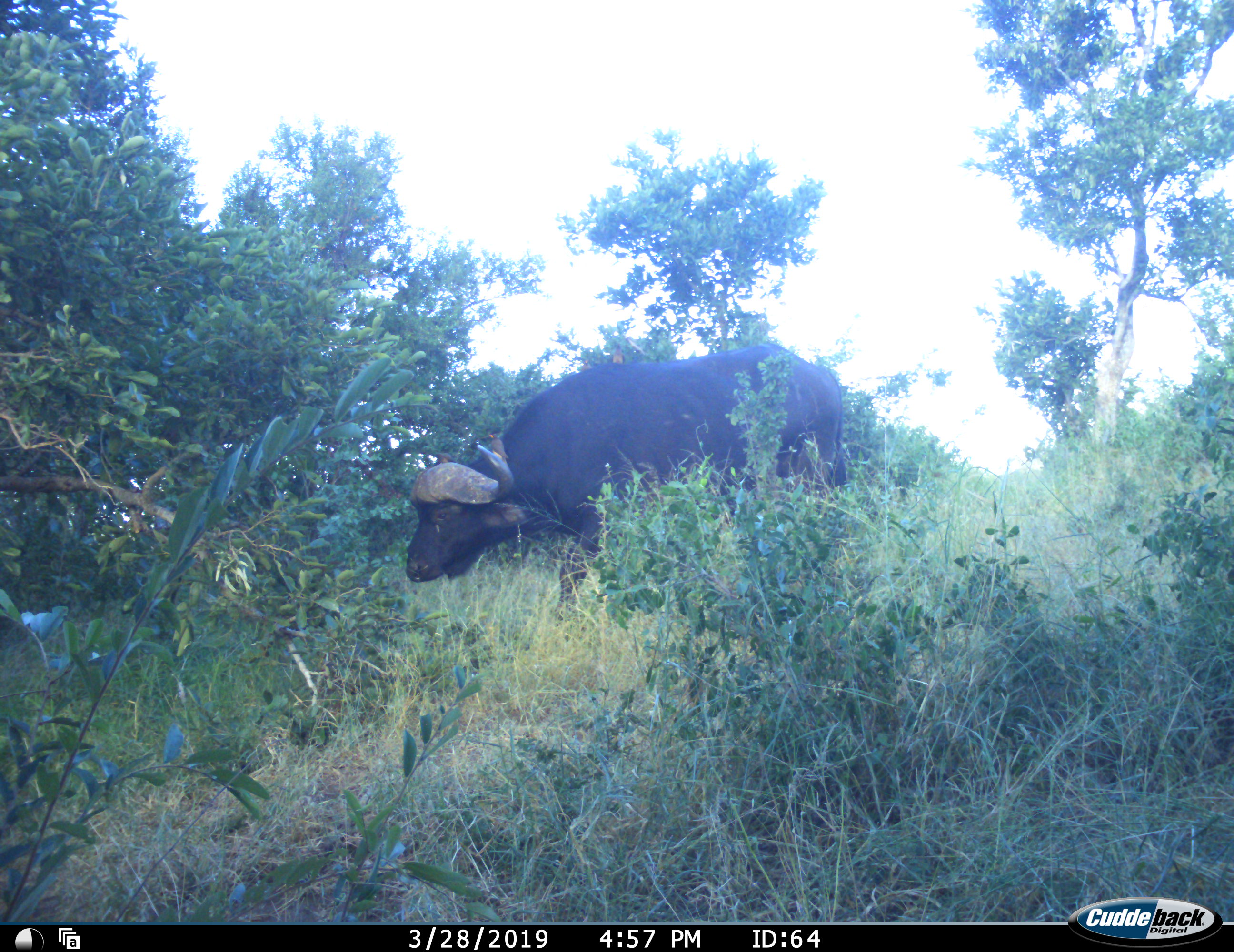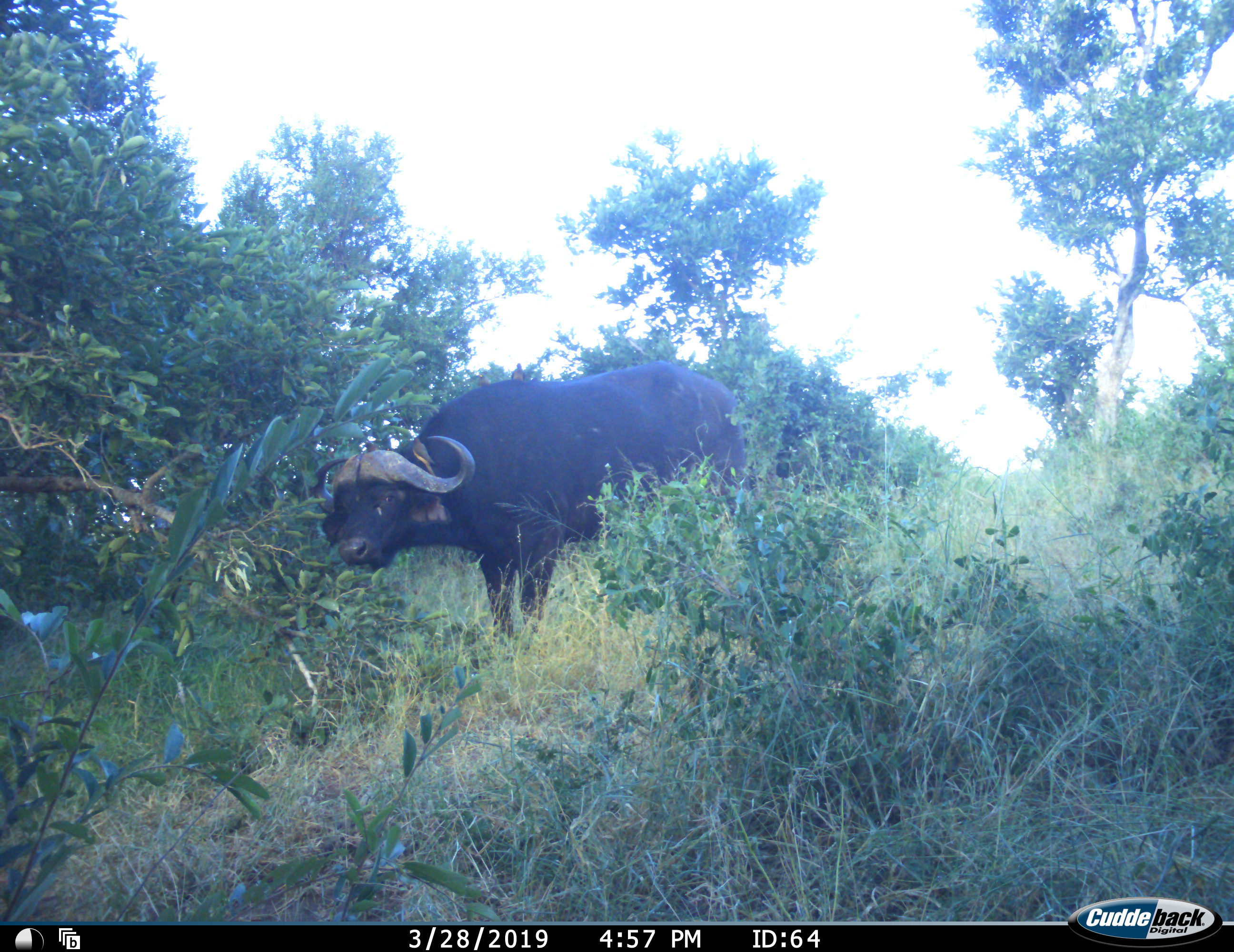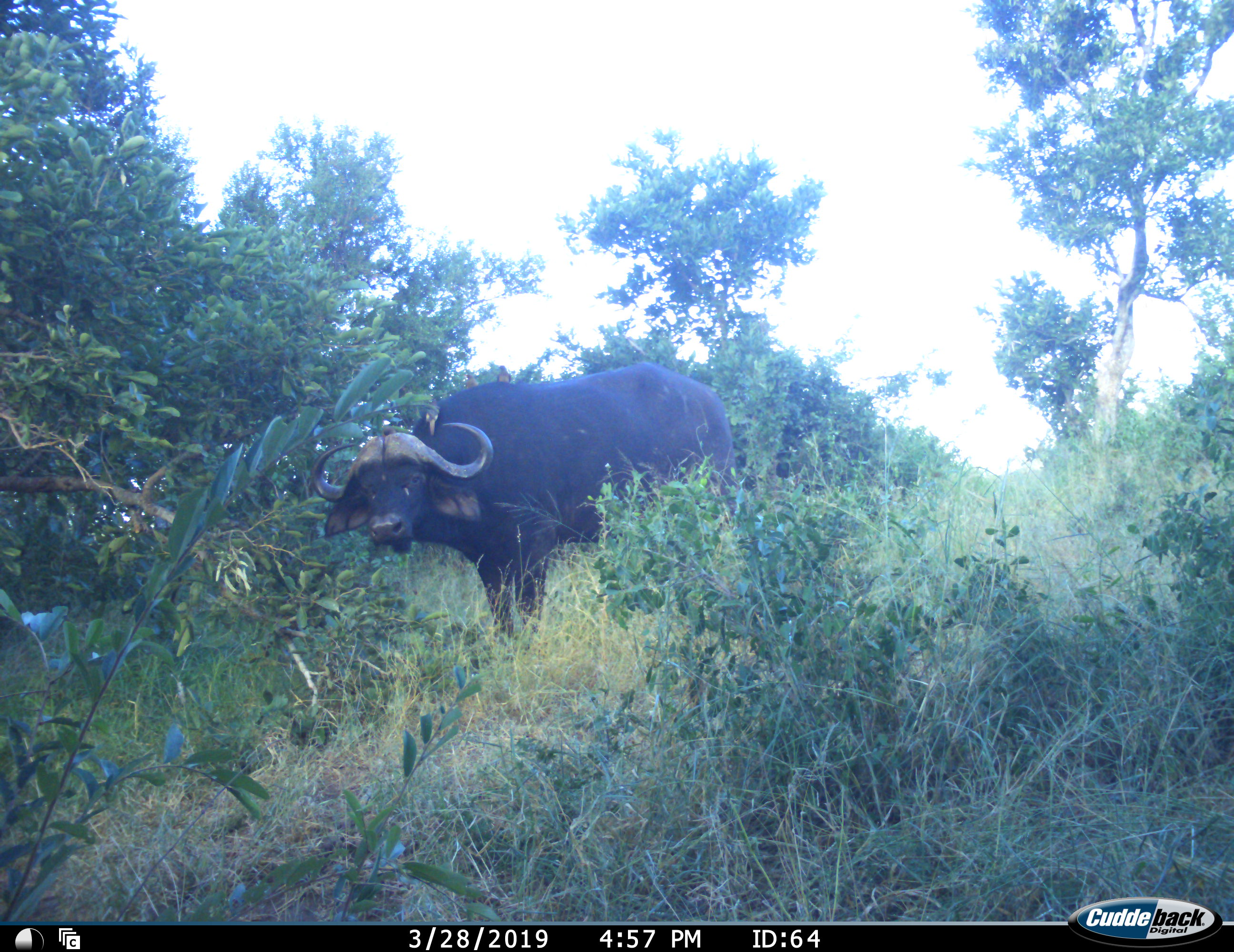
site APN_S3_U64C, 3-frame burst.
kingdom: Animalia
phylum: Chordata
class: Mammalia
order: Artiodactyla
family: Bovidae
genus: Syncerus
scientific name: Syncerus caffer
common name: african buffalo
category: buffalo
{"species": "buffalo (african buffalo) (Syncerus caffer)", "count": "1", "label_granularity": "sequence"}